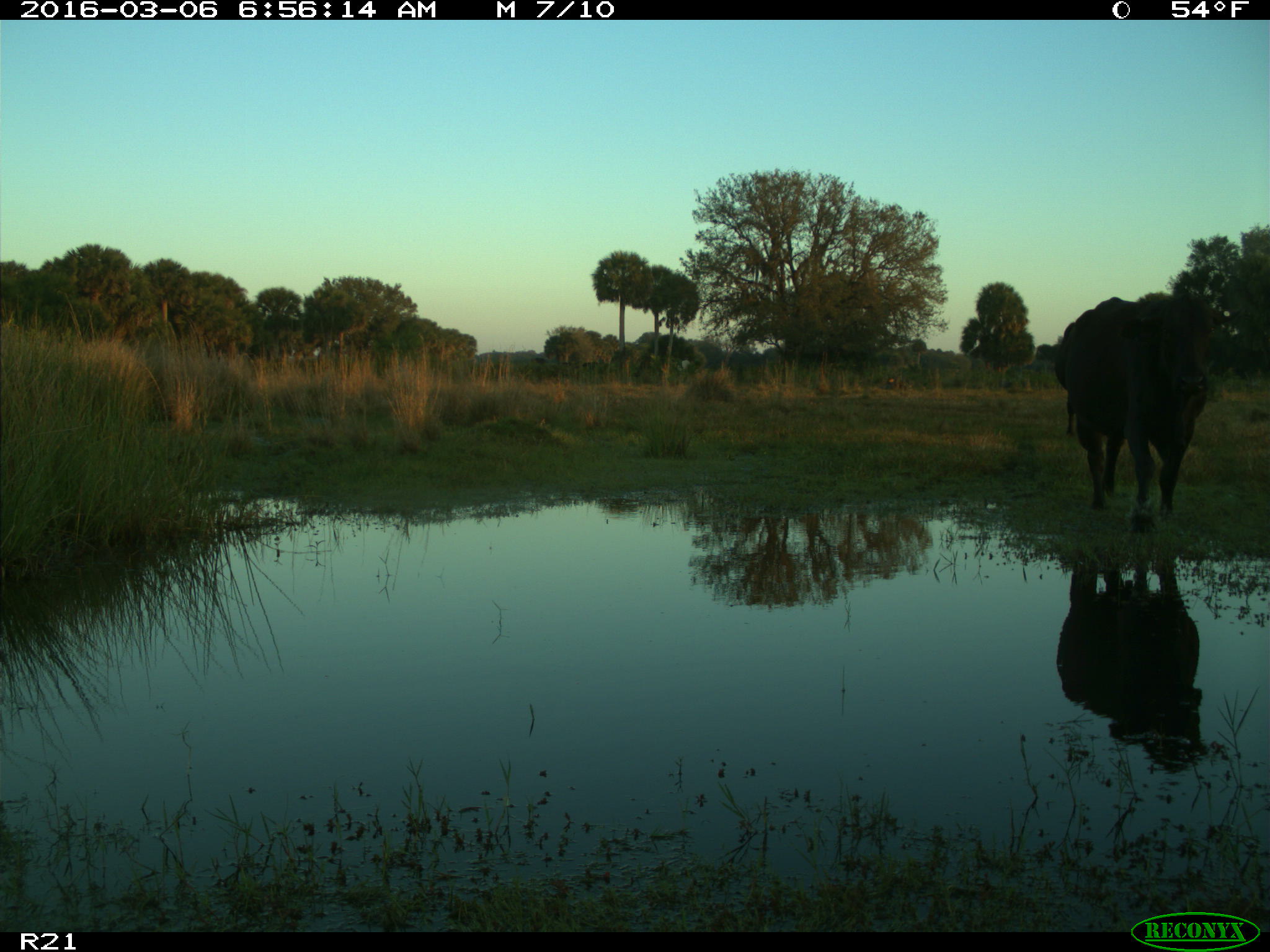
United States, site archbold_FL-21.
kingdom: Animalia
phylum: Chordata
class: Mammalia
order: Artiodactyla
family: Bovidae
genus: Bos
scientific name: Bos taurus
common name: domestic cow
Bos taurus (domestic cow).